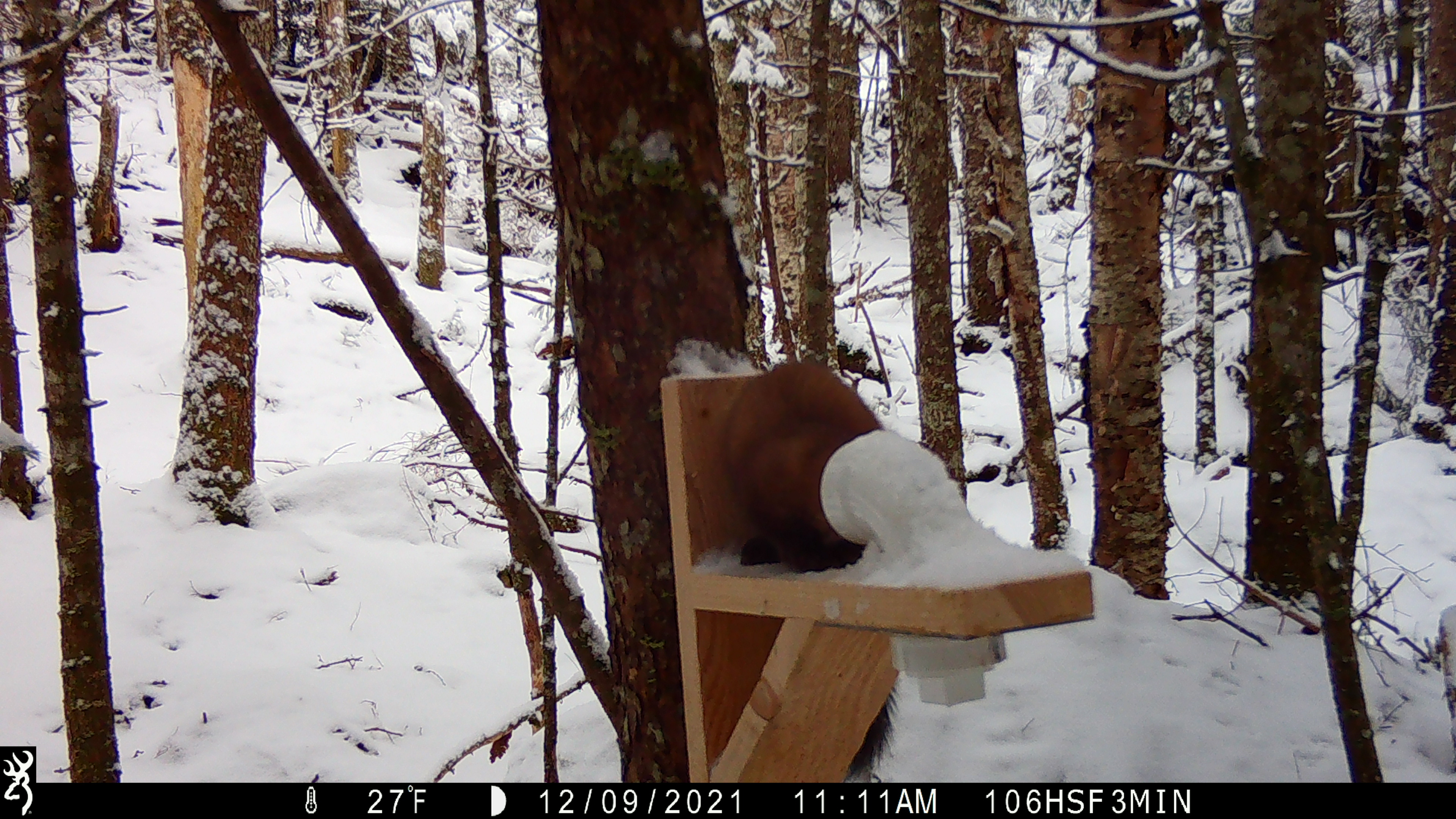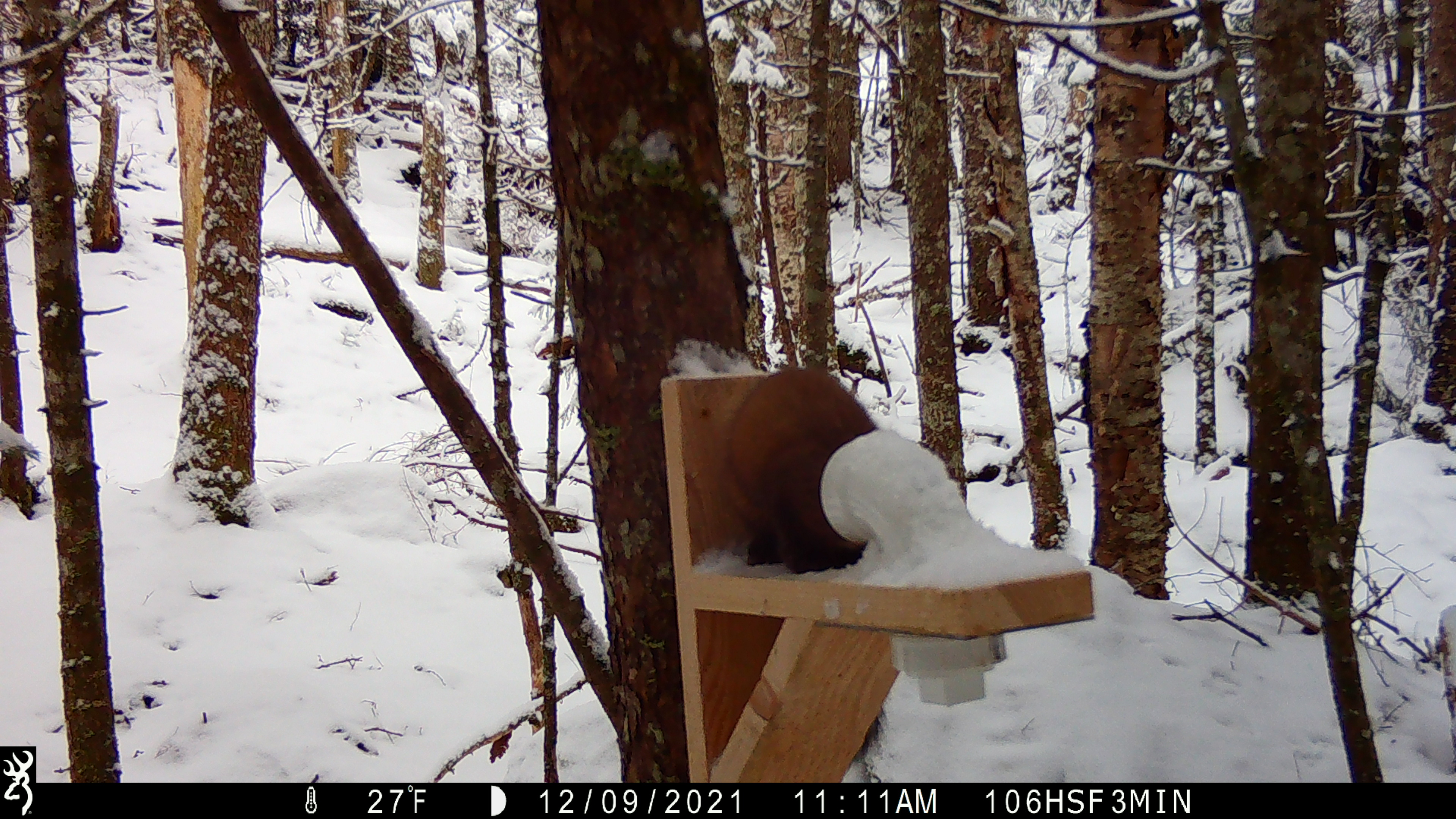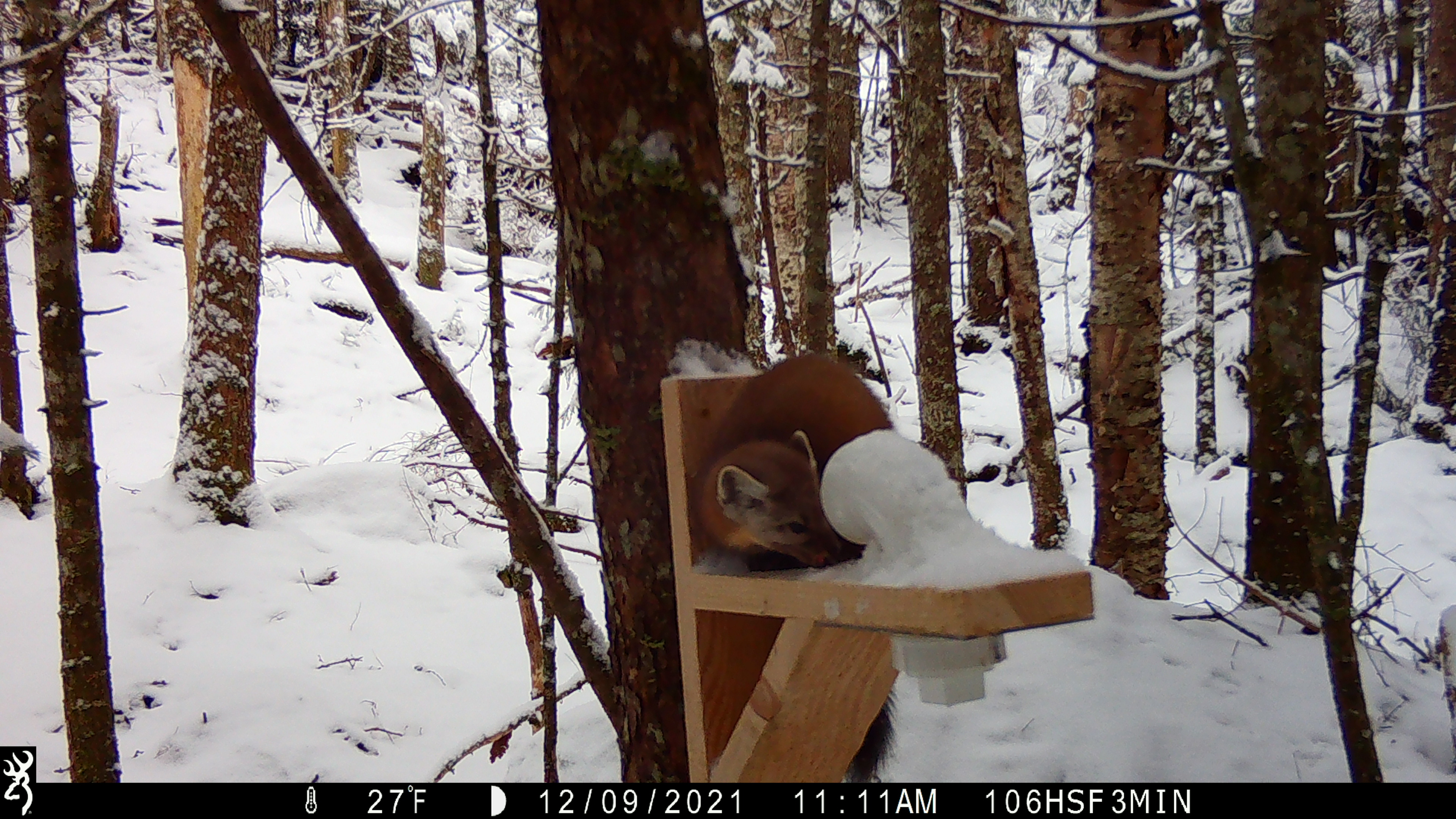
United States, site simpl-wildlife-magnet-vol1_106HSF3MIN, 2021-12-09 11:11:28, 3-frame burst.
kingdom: Animalia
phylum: Chordata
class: Mammalia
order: Carnivora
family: Mustelidae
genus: Martes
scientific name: Martes americana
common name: american marten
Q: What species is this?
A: American marten (Martes americana).